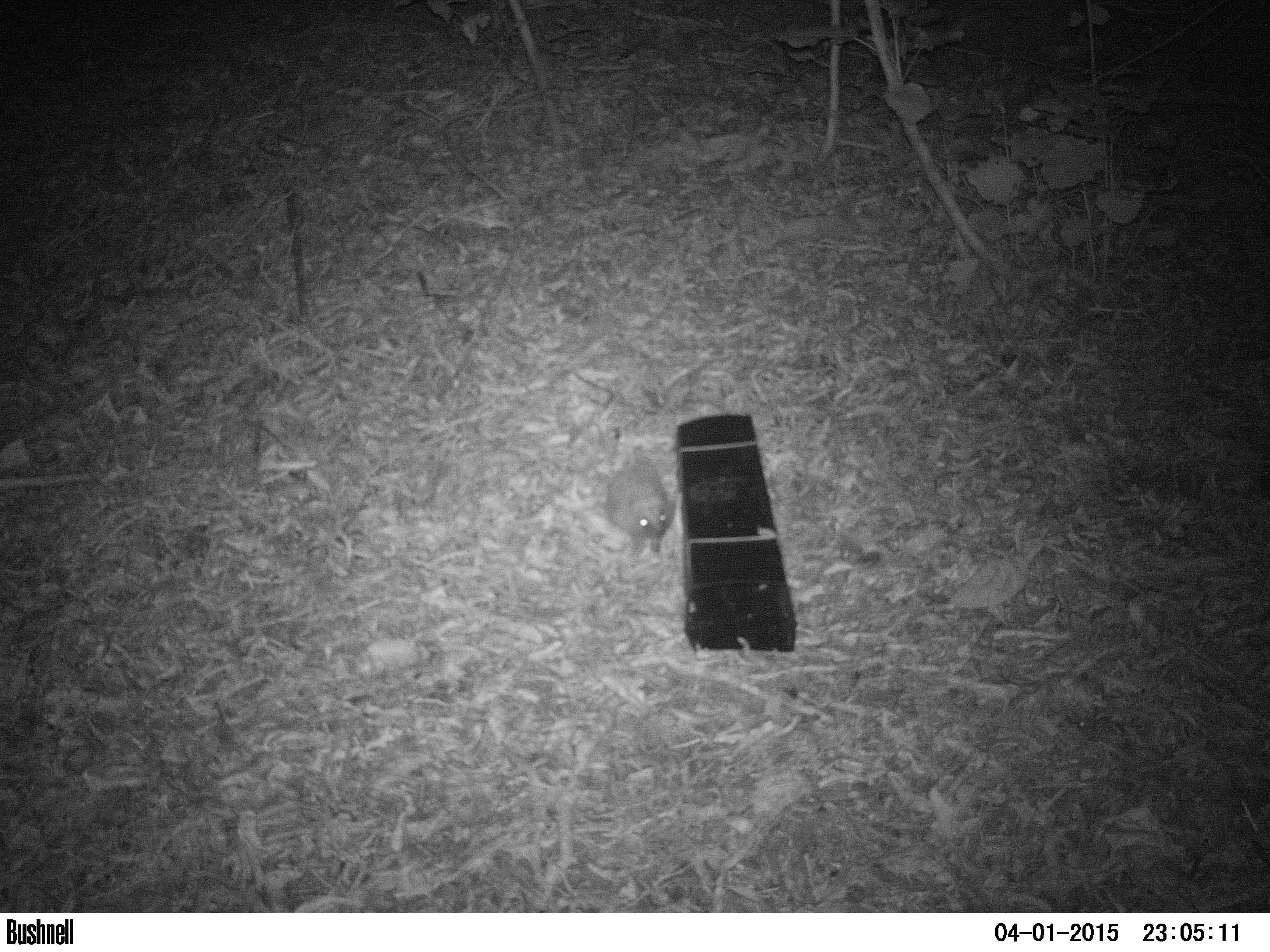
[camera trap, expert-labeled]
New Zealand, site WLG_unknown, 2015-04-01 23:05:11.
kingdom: Animalia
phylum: Chordata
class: Mammalia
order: Eulipotyphla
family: Erinaceidae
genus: Erinaceus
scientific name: Erinaceus europaeus europaeus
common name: european hedgehog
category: hedgehog